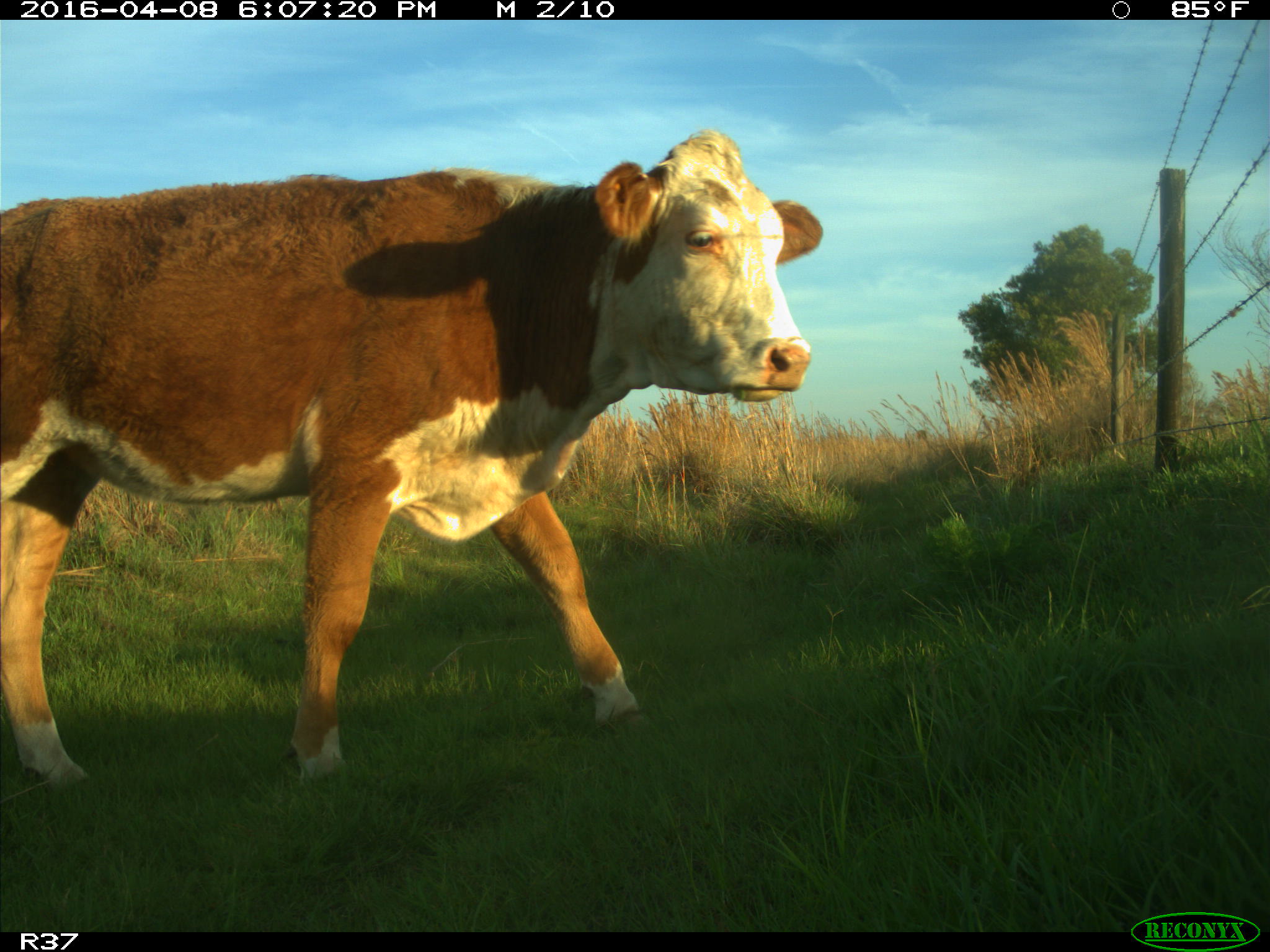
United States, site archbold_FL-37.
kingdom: Animalia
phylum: Chordata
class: Mammalia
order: Artiodactyla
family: Bovidae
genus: Bos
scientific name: Bos taurus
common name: domestic cow